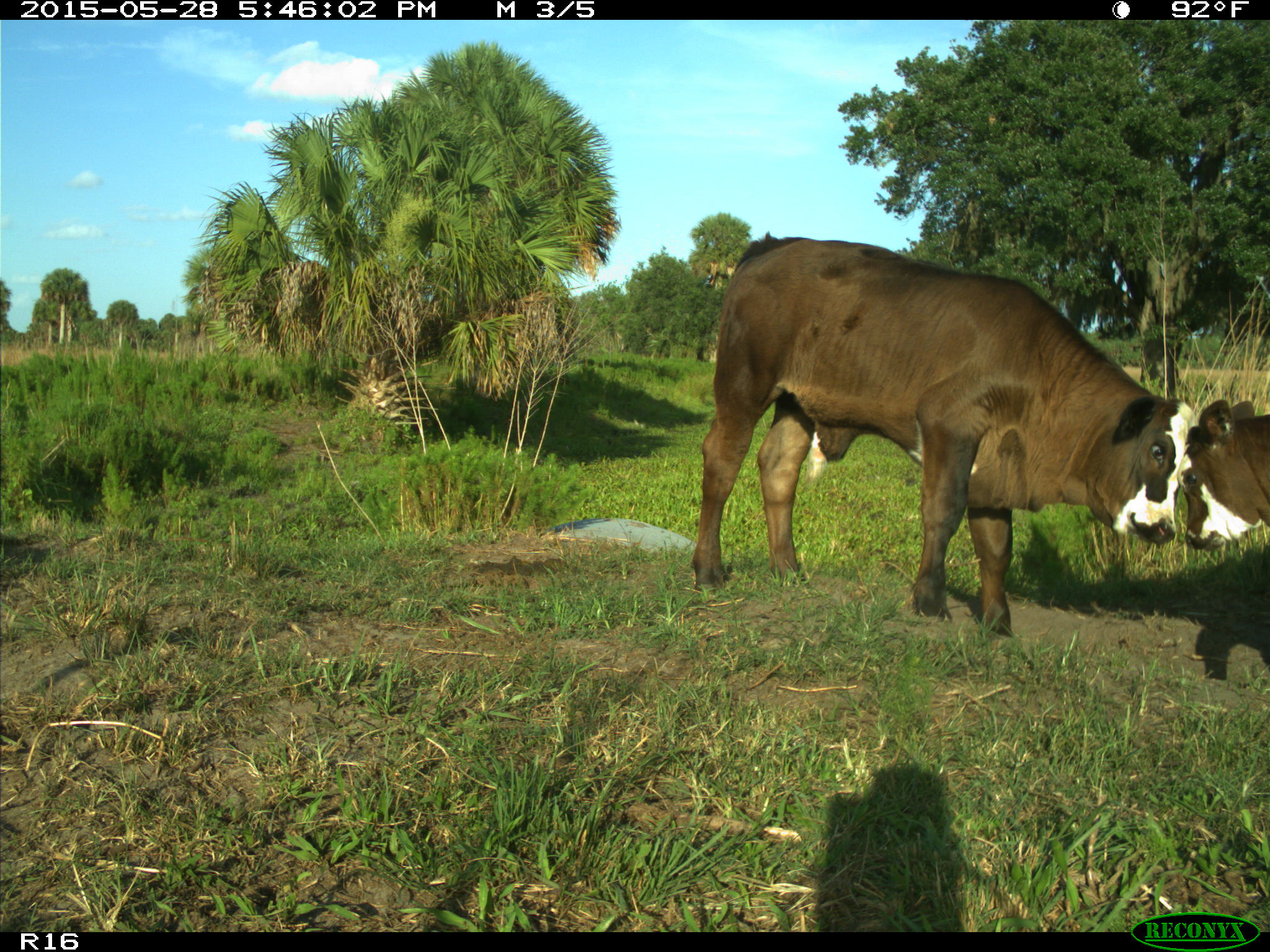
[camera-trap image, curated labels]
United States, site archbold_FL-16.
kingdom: Animalia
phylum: Chordata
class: Mammalia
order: Artiodactyla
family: Bovidae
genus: Bos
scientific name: Bos taurus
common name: domestic cow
Bos taurus (domestic cow).